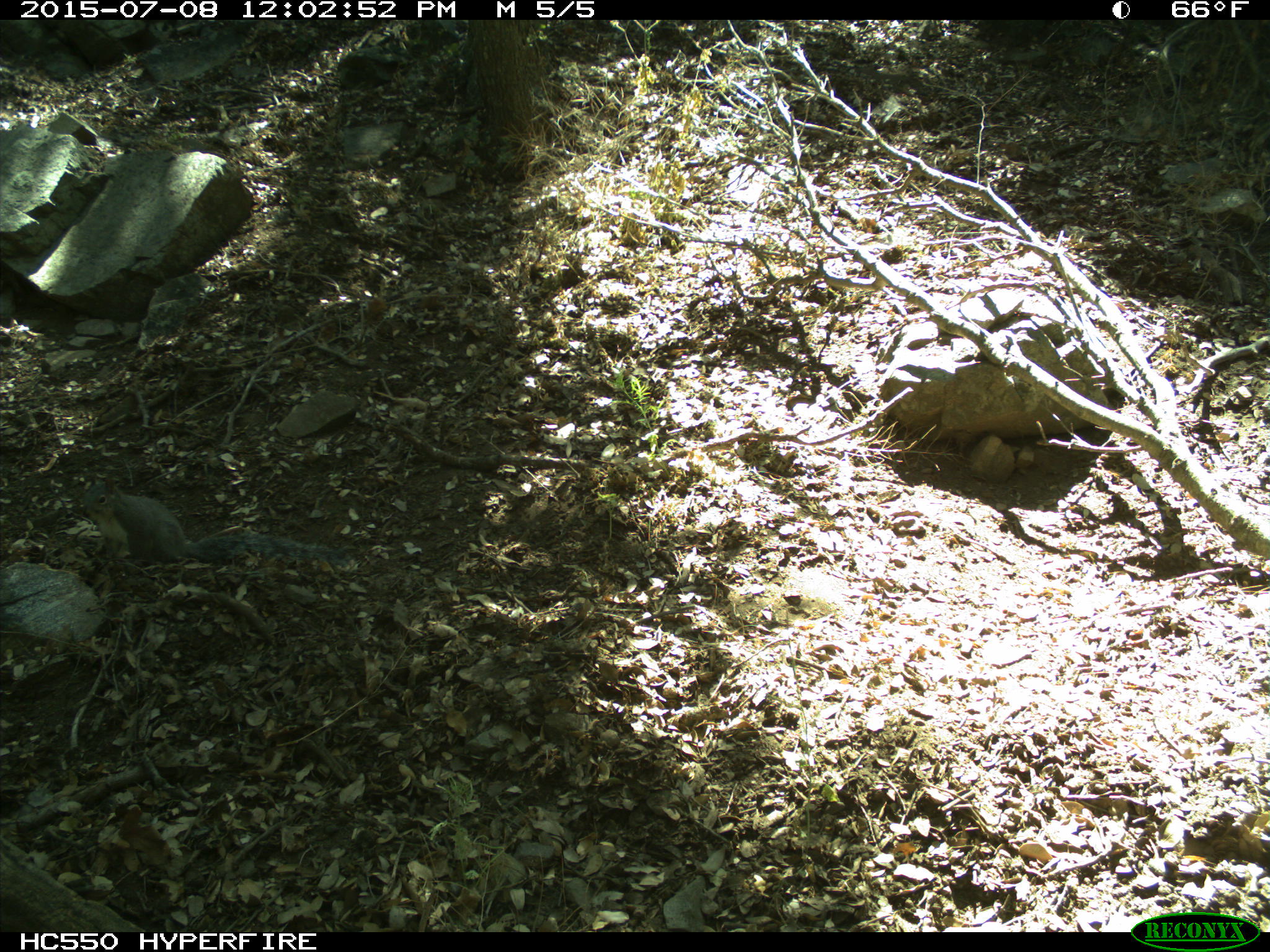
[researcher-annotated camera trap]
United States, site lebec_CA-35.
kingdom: Animalia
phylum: Chordata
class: Mammalia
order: Rodentia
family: Sciuridae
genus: Sciurus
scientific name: Sciurus carolinensis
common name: eastern gray squirrel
Sciurus carolinensis (eastern gray squirrel).